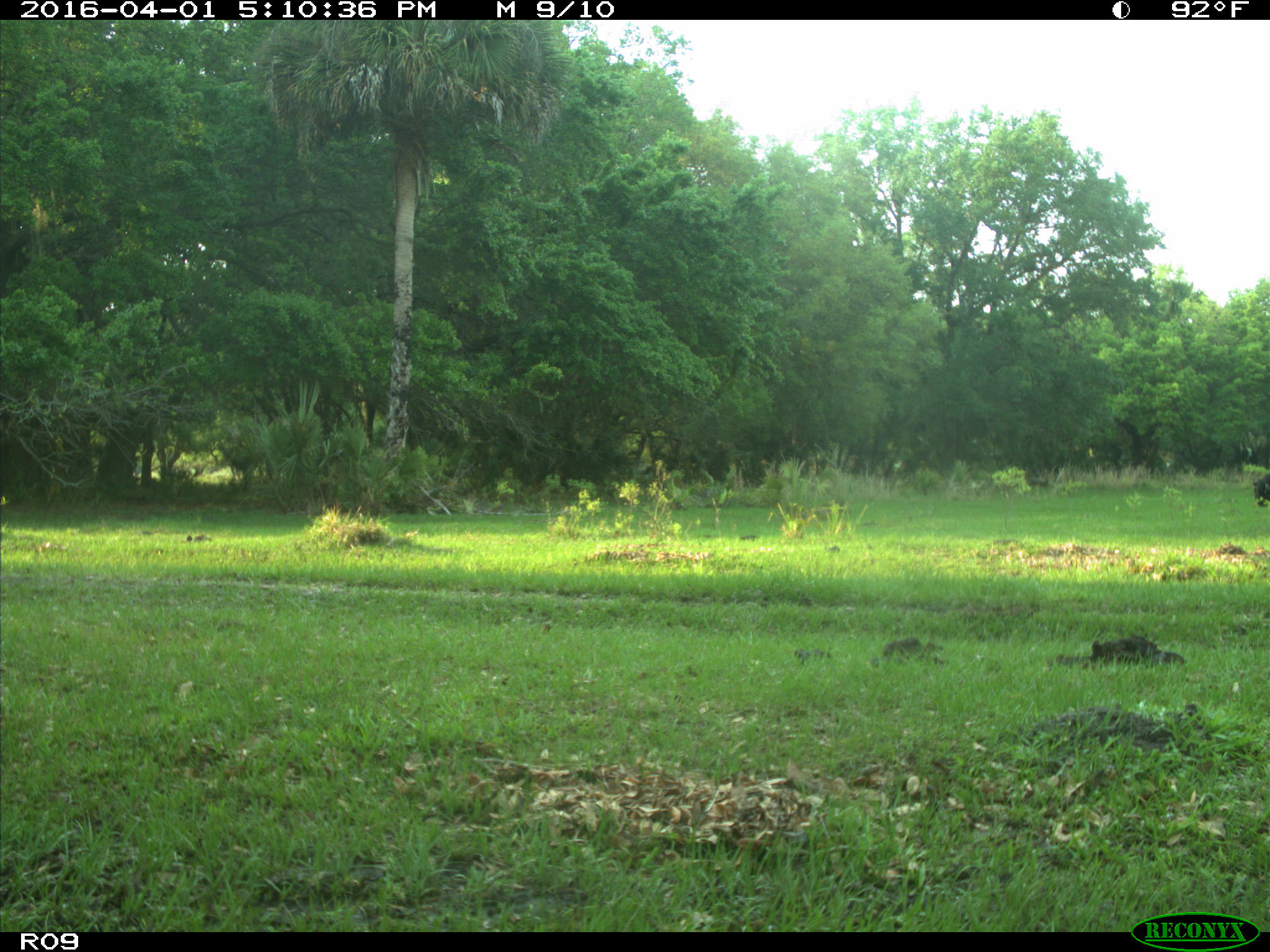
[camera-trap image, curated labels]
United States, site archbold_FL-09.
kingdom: Animalia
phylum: Chordata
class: Mammalia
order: Artiodactyla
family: Bovidae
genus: Bos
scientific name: Bos taurus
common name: domestic cow